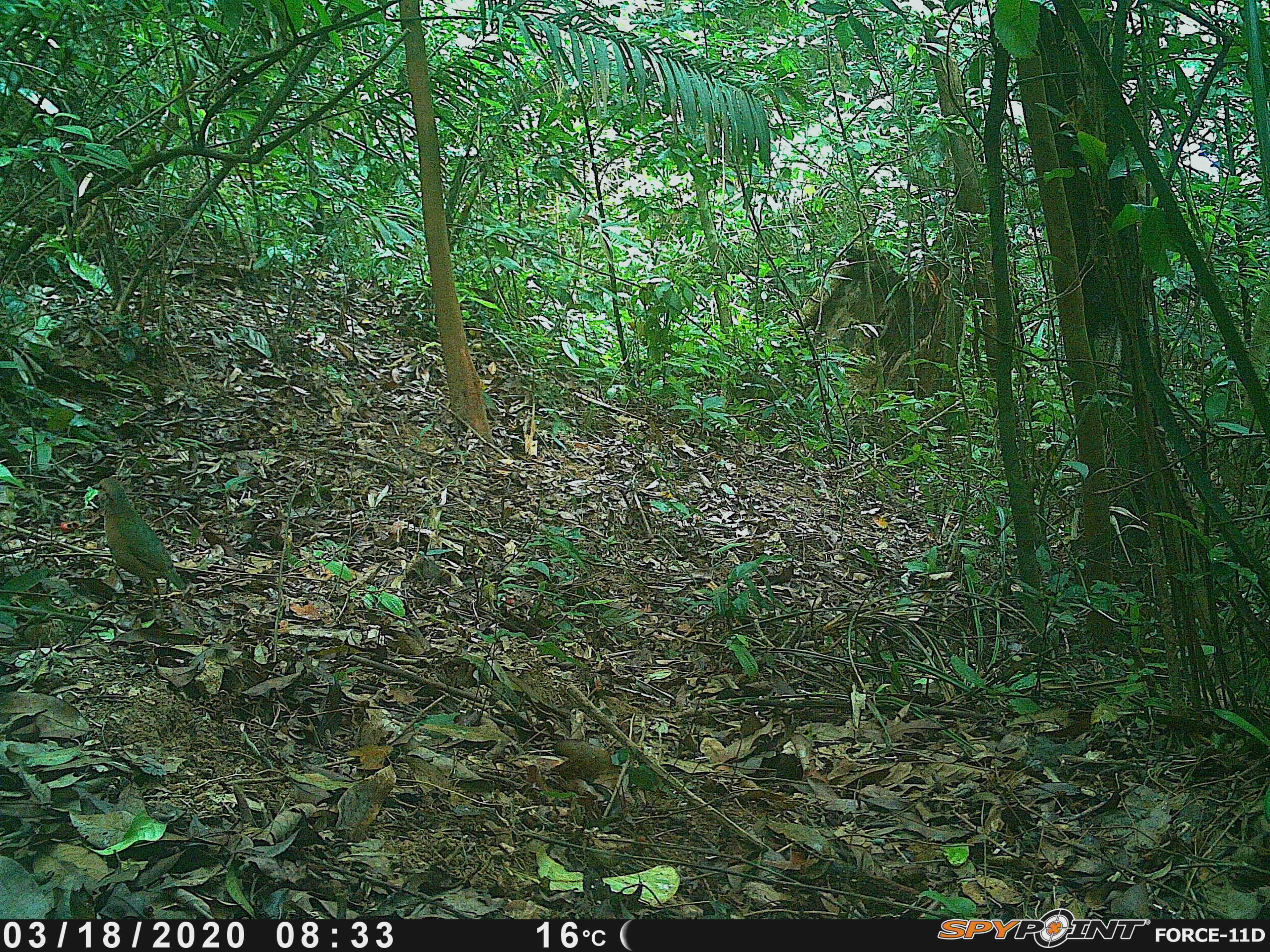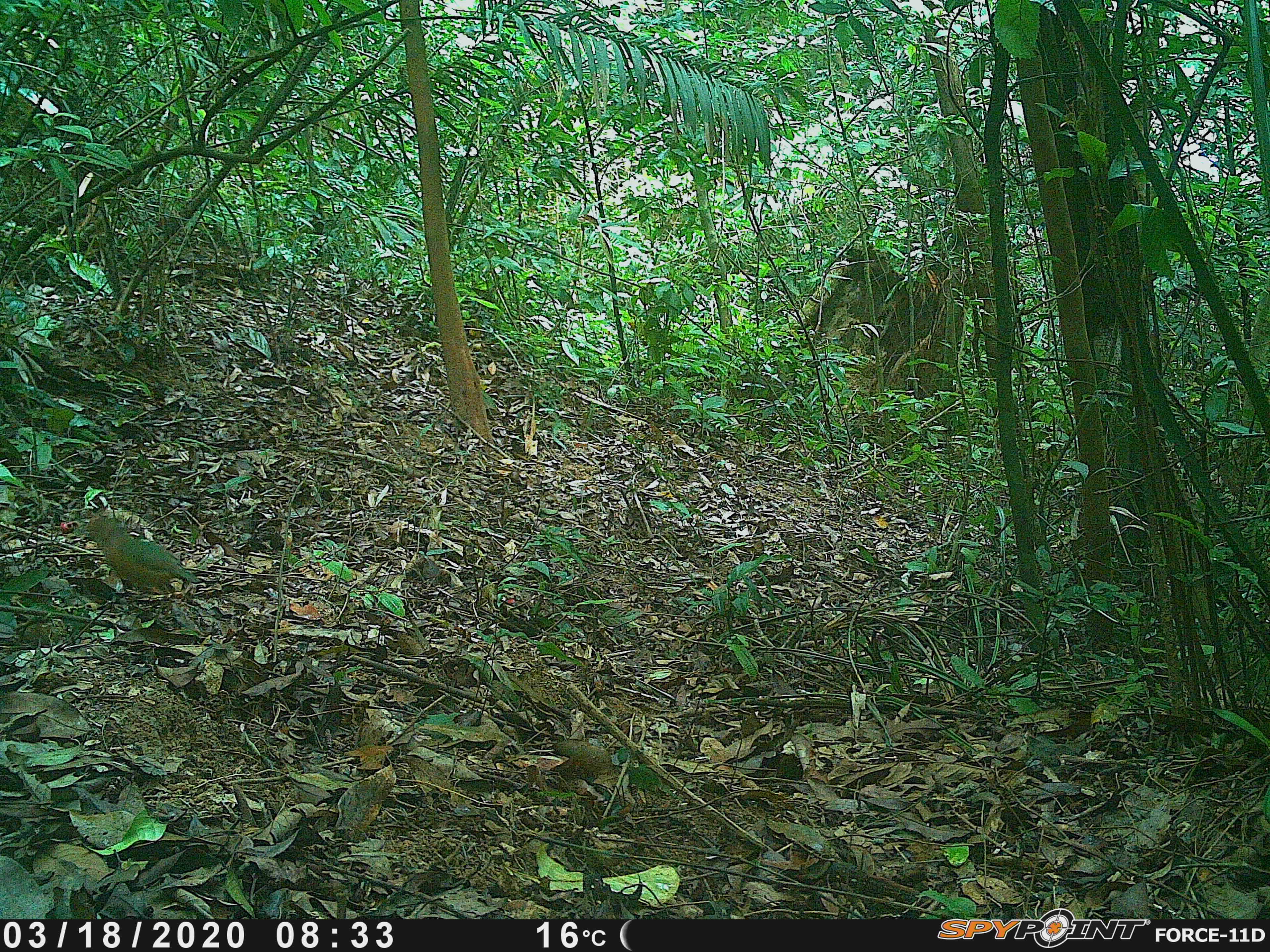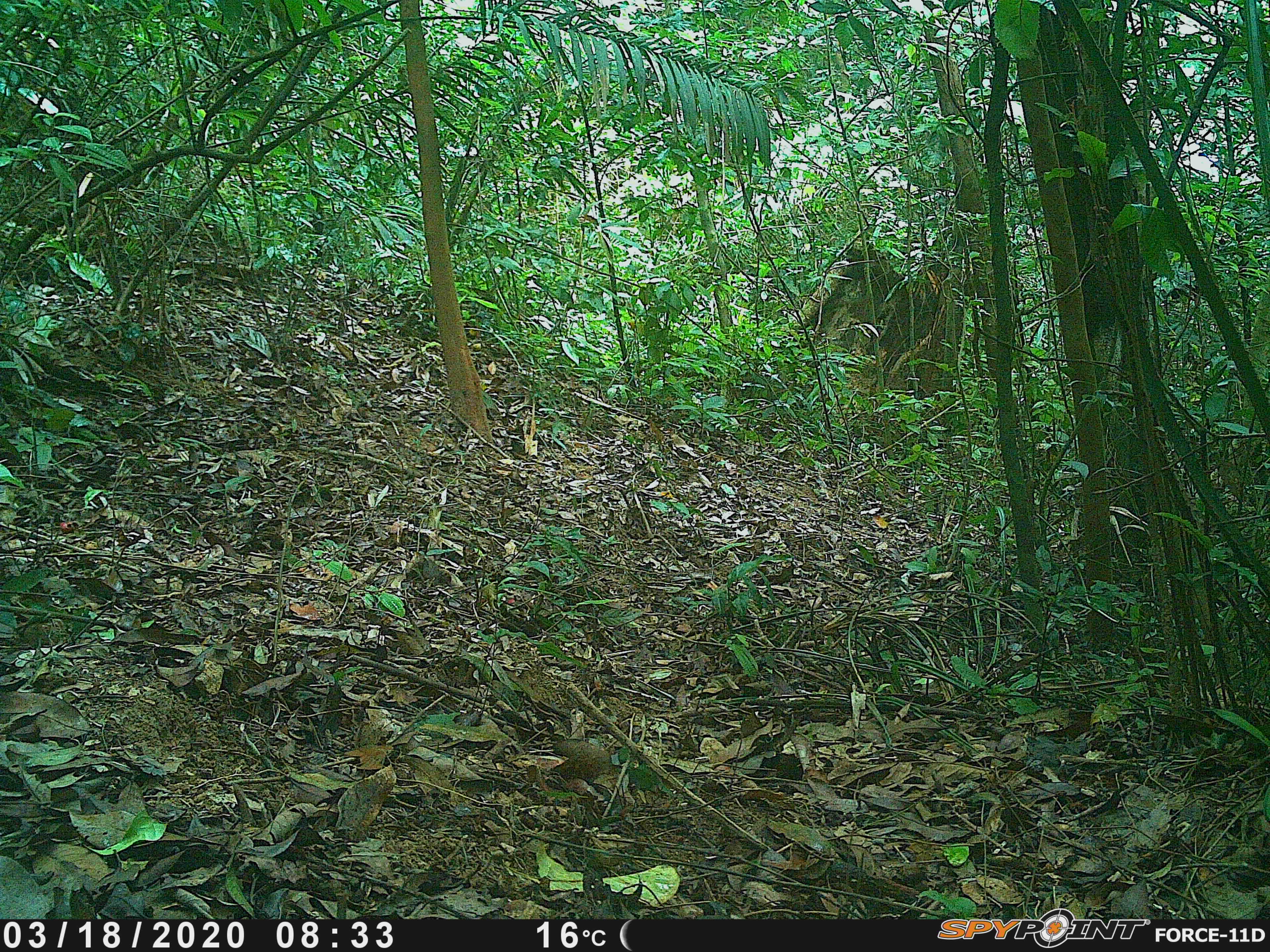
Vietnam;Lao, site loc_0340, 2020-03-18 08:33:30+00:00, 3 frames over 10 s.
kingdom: Animalia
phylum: Chordata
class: Aves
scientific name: Aves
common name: bird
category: unidentified bird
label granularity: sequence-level